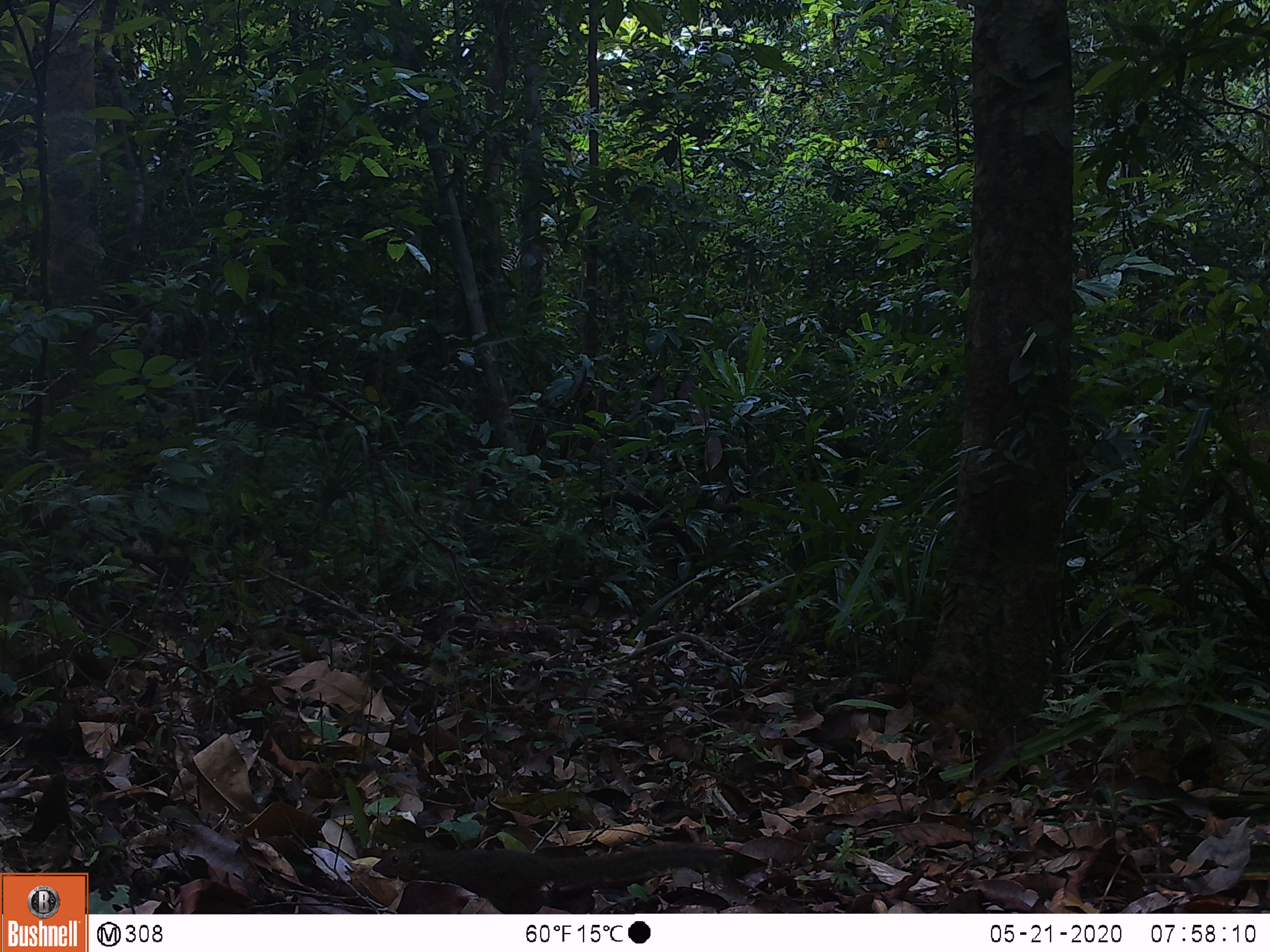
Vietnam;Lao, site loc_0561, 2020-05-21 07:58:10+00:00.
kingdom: Animalia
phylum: Chordata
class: Mammalia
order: Scandentia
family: Tupaiidae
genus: Tupaia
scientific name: Tupaia belangeri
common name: northern treeshrew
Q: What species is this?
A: Northern treeshrew (Tupaia belangeri).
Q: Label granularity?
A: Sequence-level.